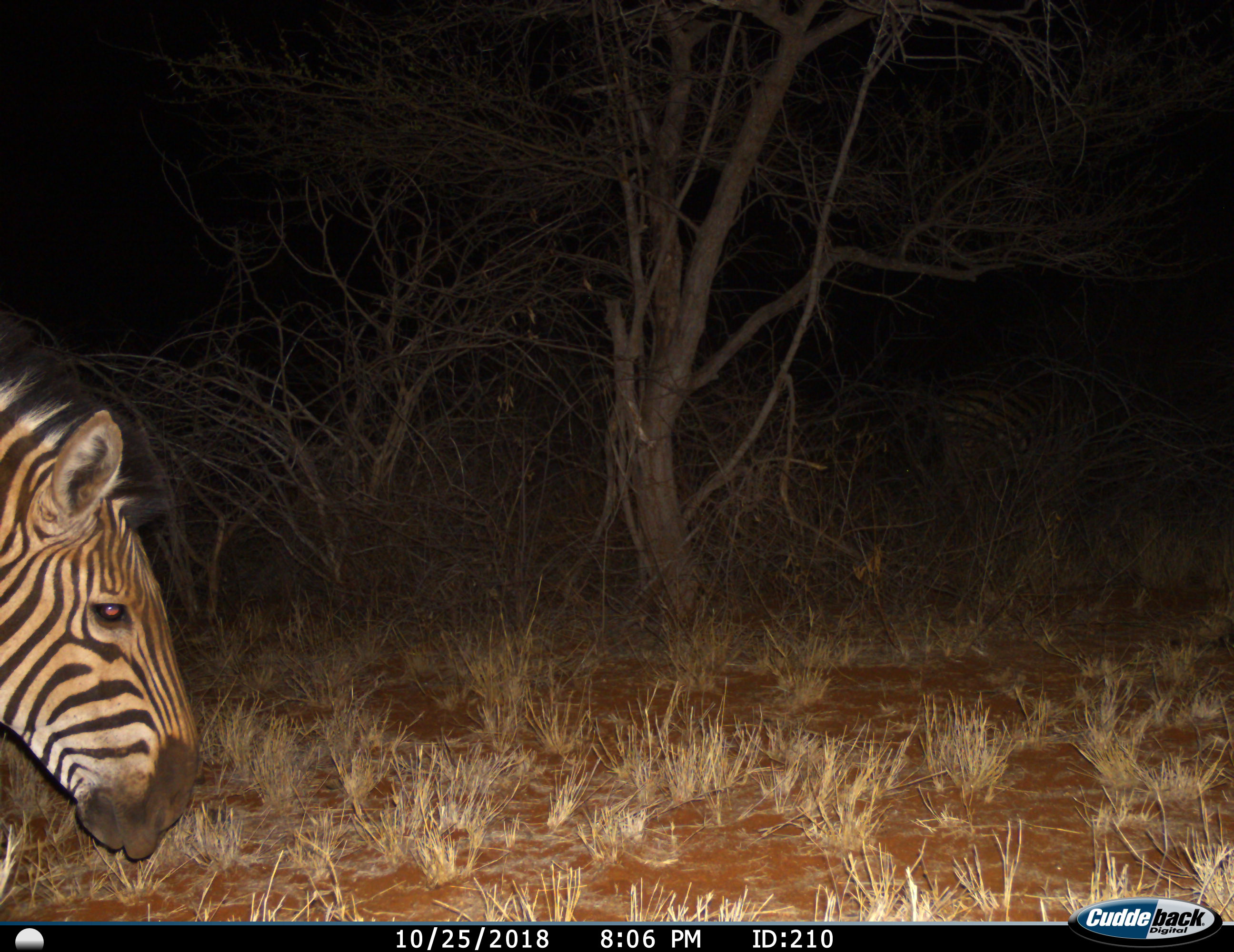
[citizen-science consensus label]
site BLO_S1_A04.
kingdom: Animalia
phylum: Chordata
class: Mammalia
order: Perissodactyla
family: Equidae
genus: Equus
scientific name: Equus quagga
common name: plains zebra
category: zebraplains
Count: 1.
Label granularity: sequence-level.